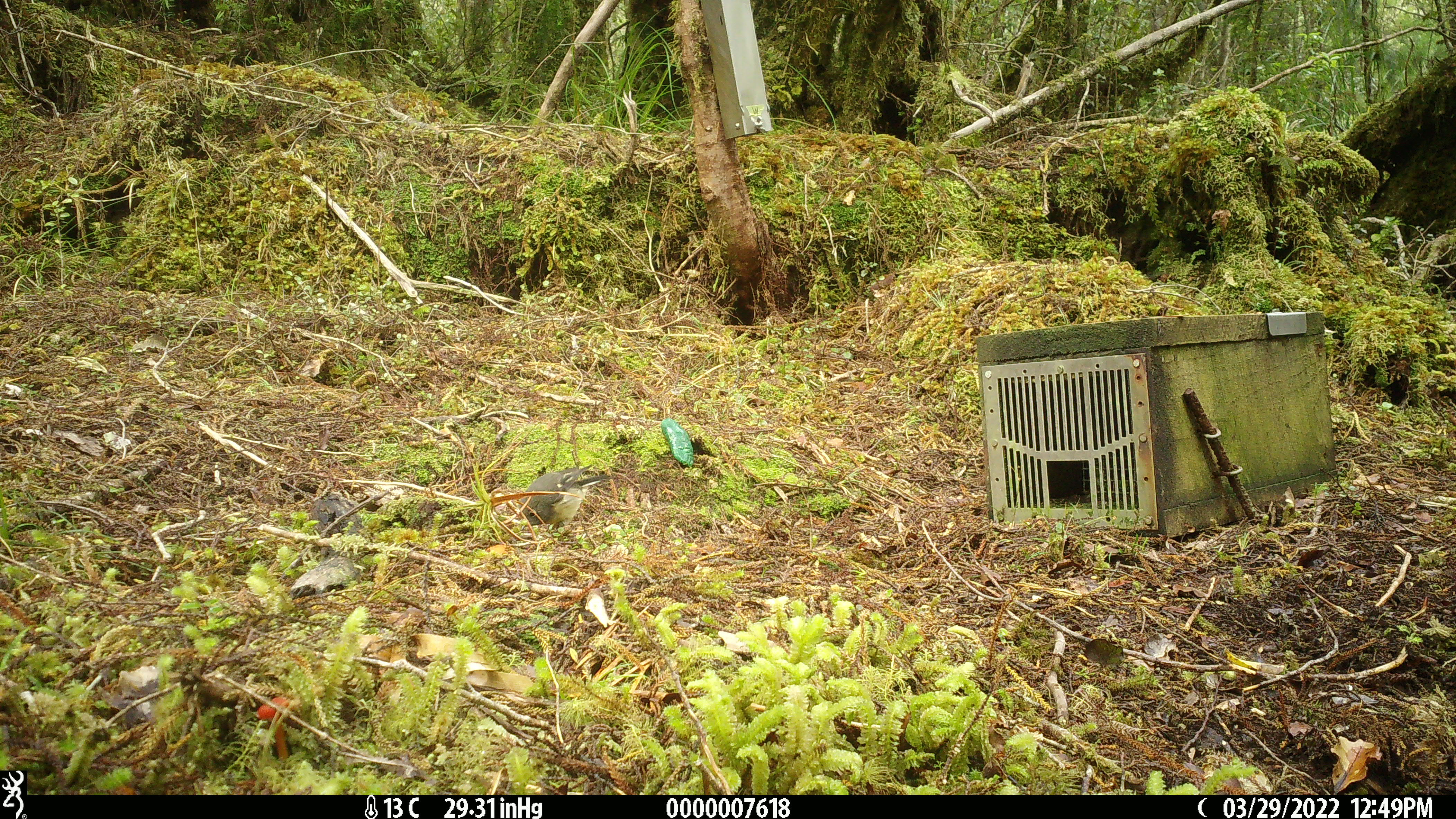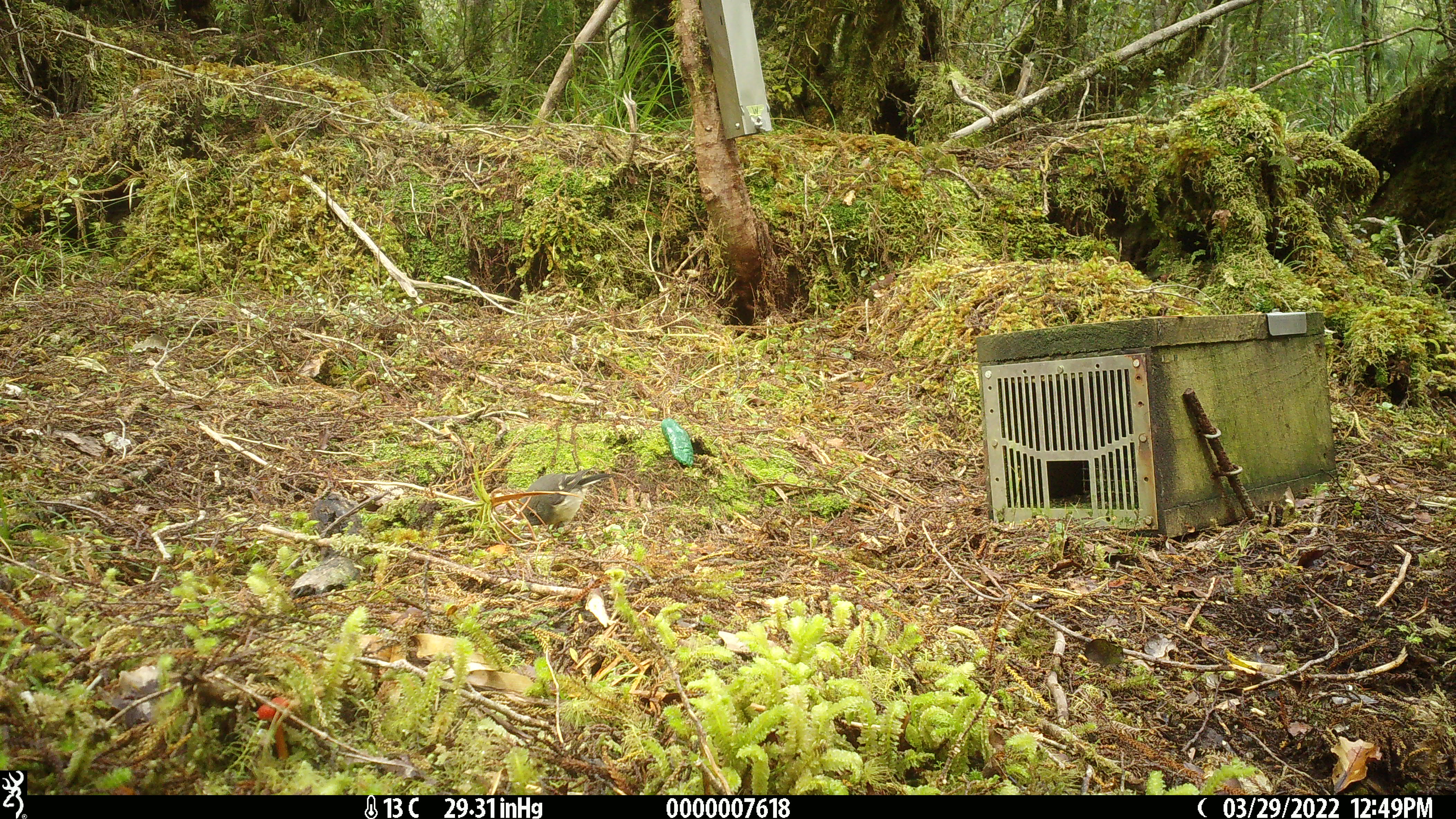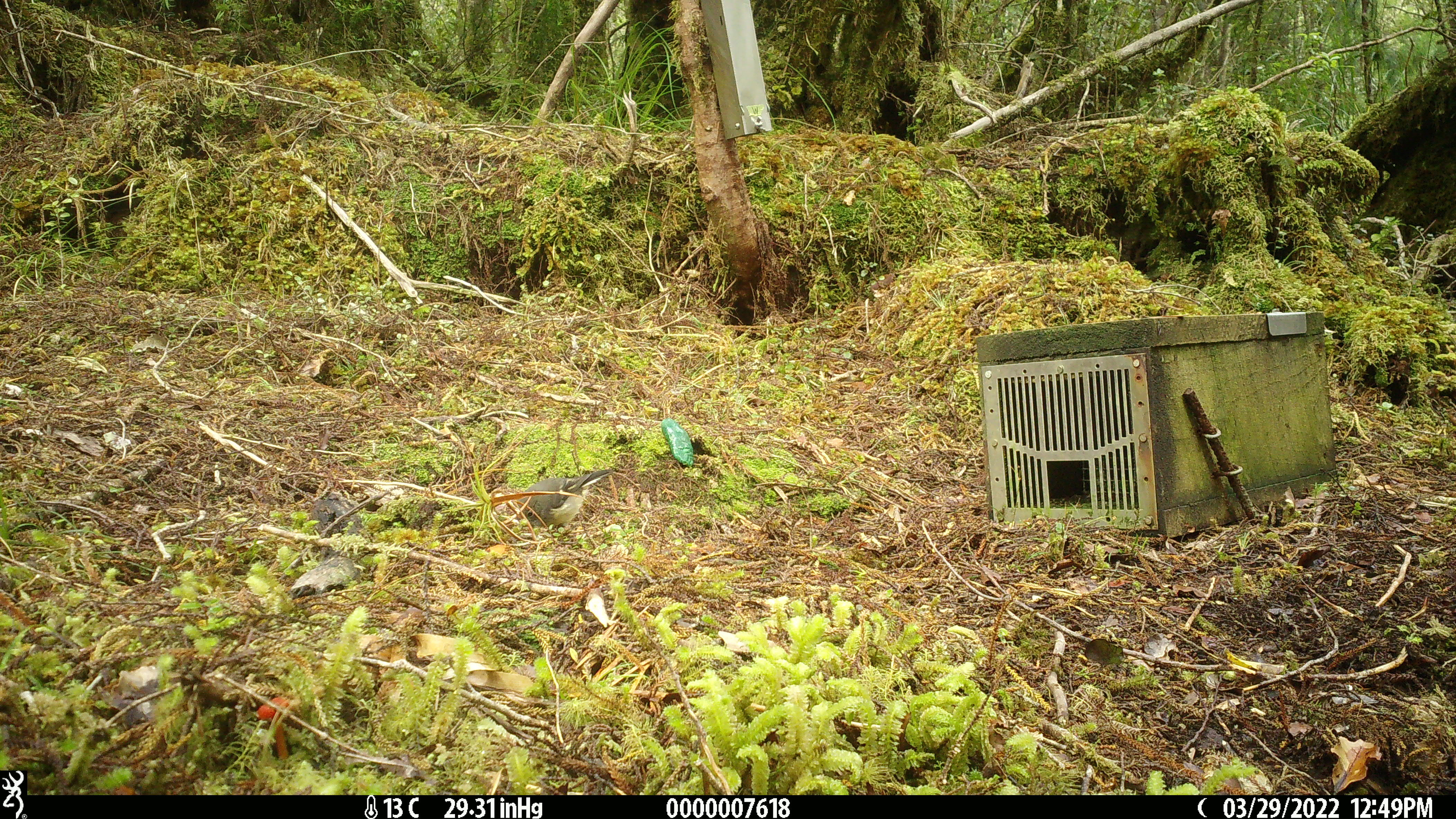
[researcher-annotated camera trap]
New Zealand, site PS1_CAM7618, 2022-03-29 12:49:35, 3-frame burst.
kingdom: Animalia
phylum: Chordata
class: Aves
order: Passeriformes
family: Petroicidae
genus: Petroica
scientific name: Petroica australis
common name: new zealand robin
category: robin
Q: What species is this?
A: Robin (new zealand robin) (Petroica australis).